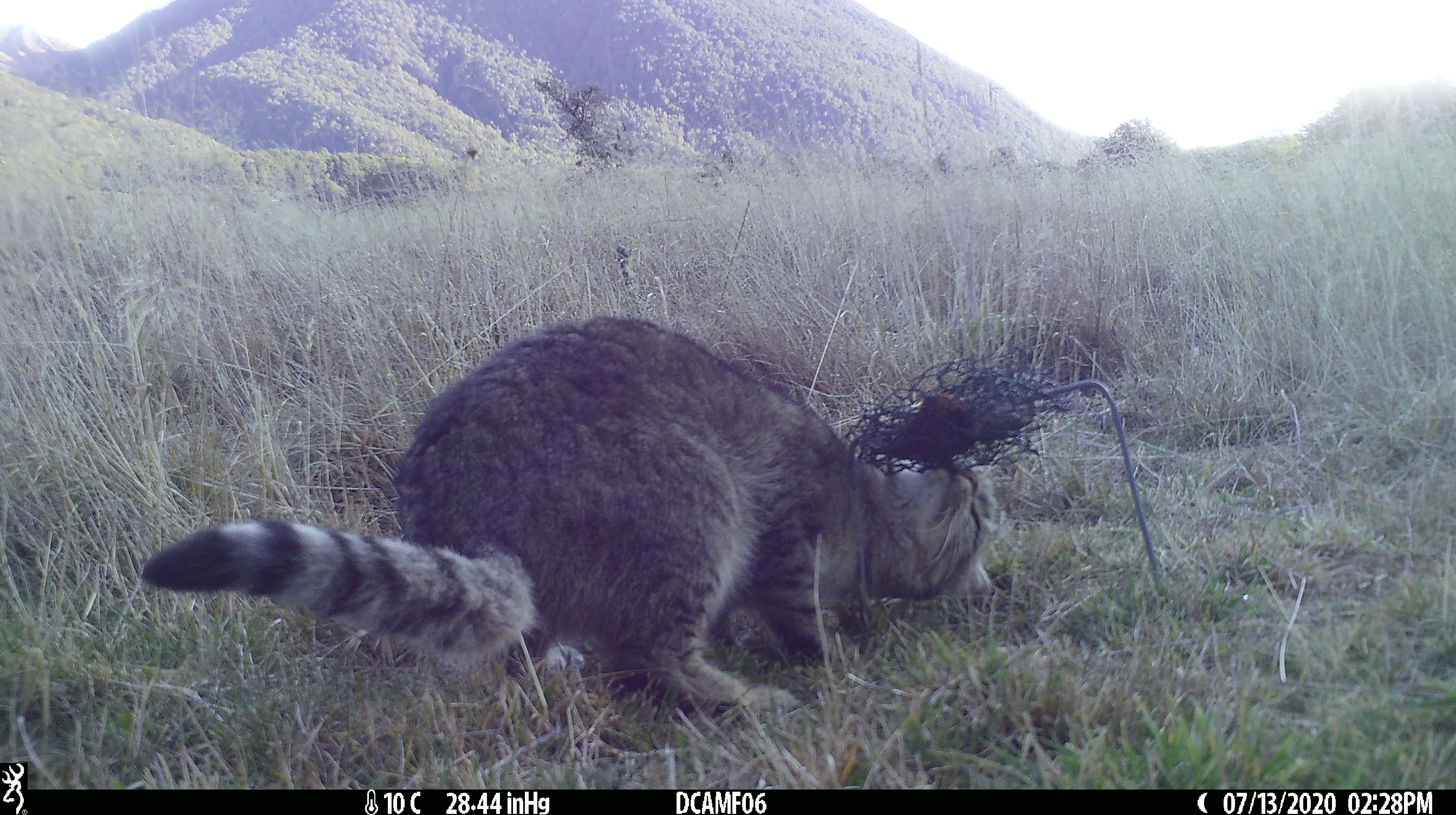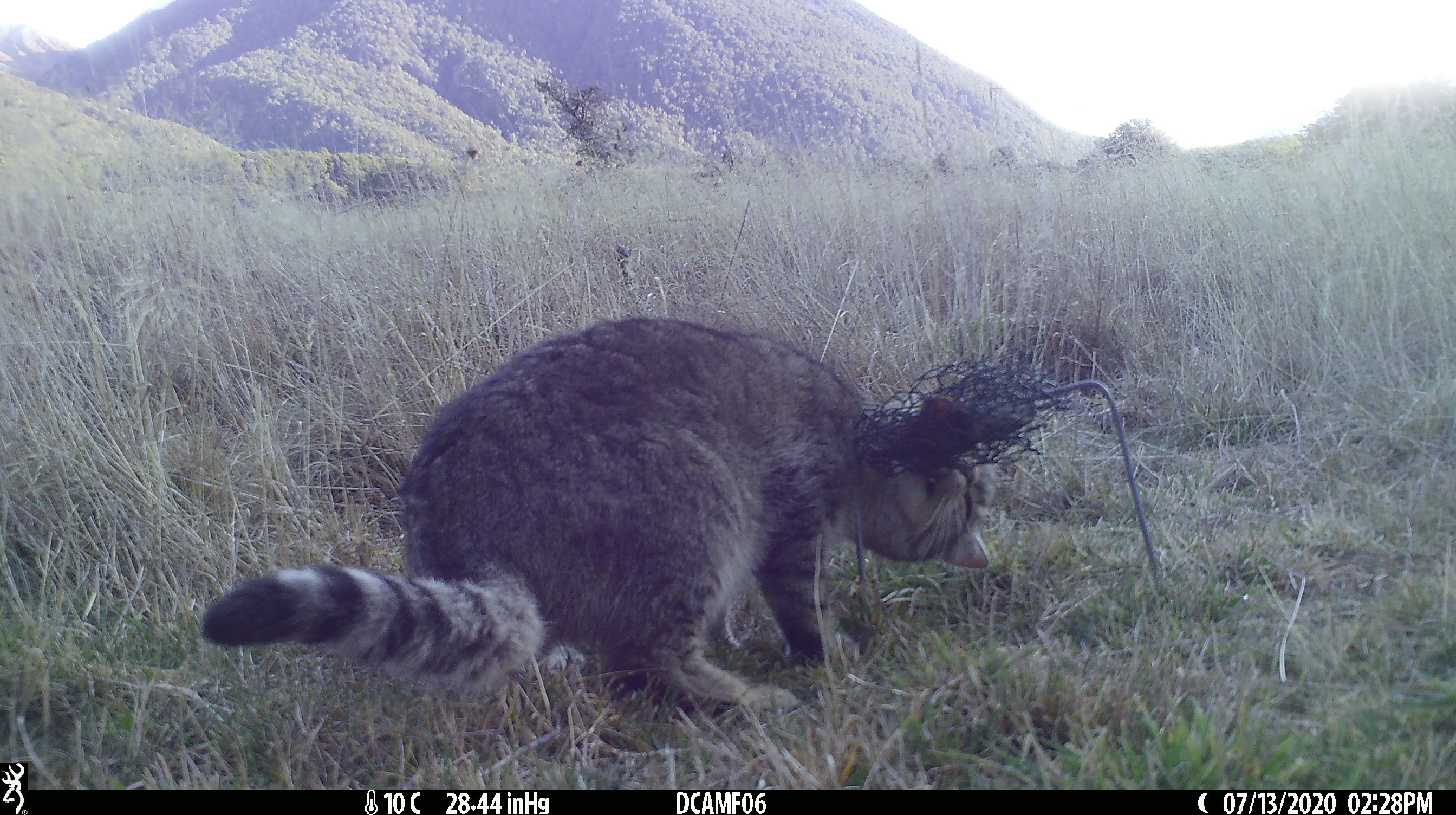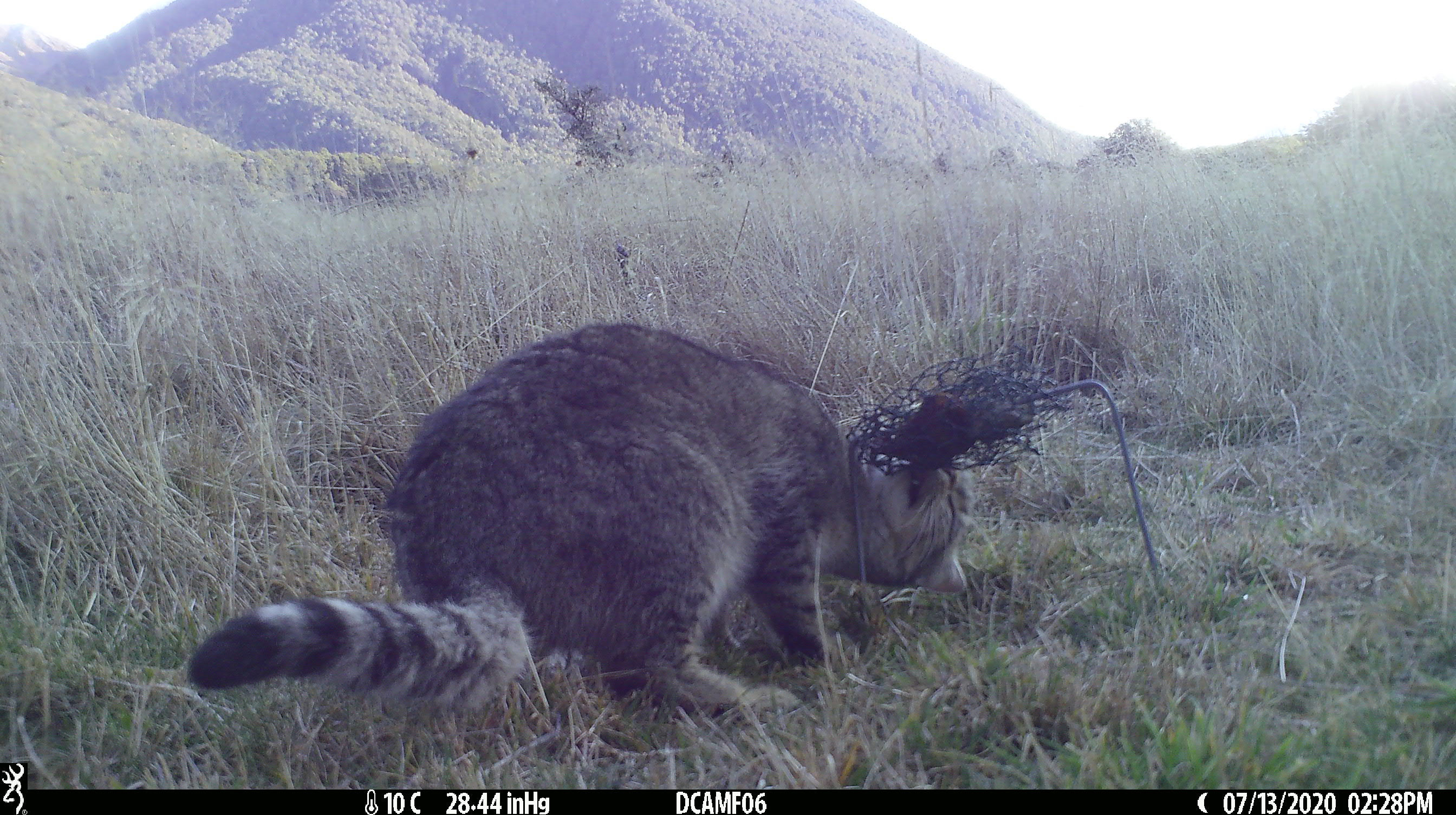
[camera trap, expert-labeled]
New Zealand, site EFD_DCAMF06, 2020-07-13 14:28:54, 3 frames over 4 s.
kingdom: Animalia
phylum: Chordata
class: Mammalia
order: Carnivora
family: Felidae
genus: Felis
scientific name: Felis catus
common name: domestic cat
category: cat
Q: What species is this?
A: Cat (domestic cat) (Felis catus).